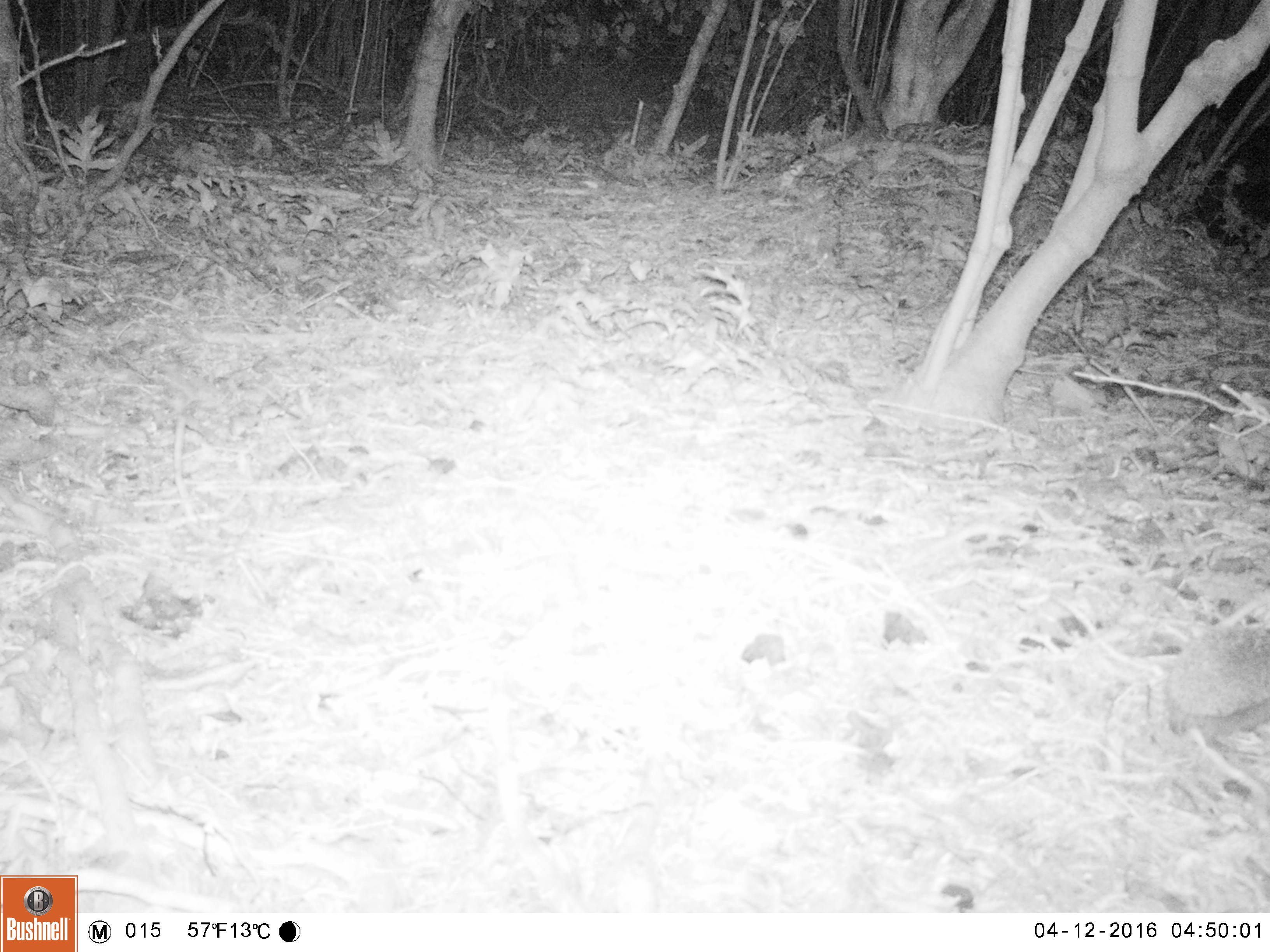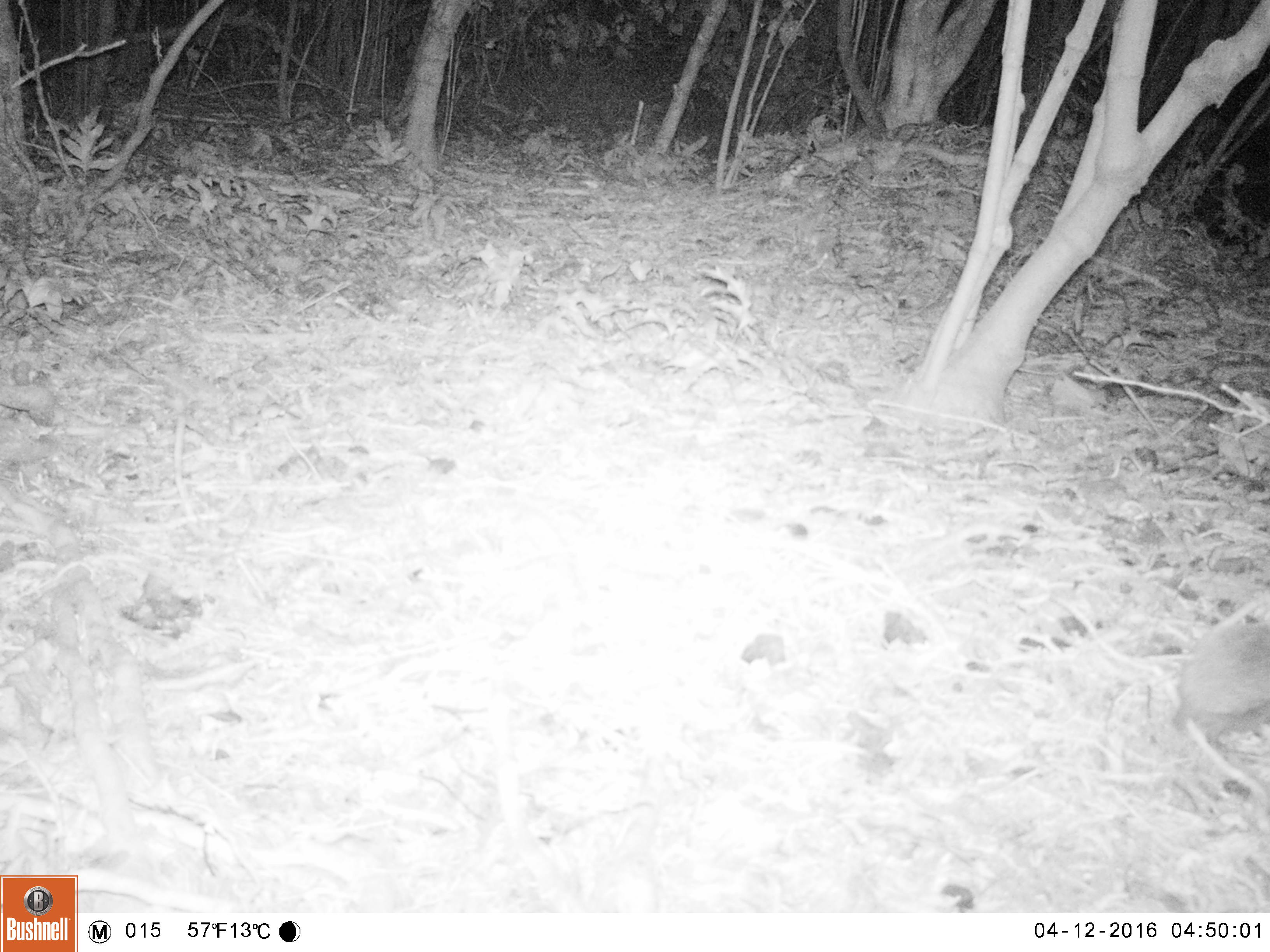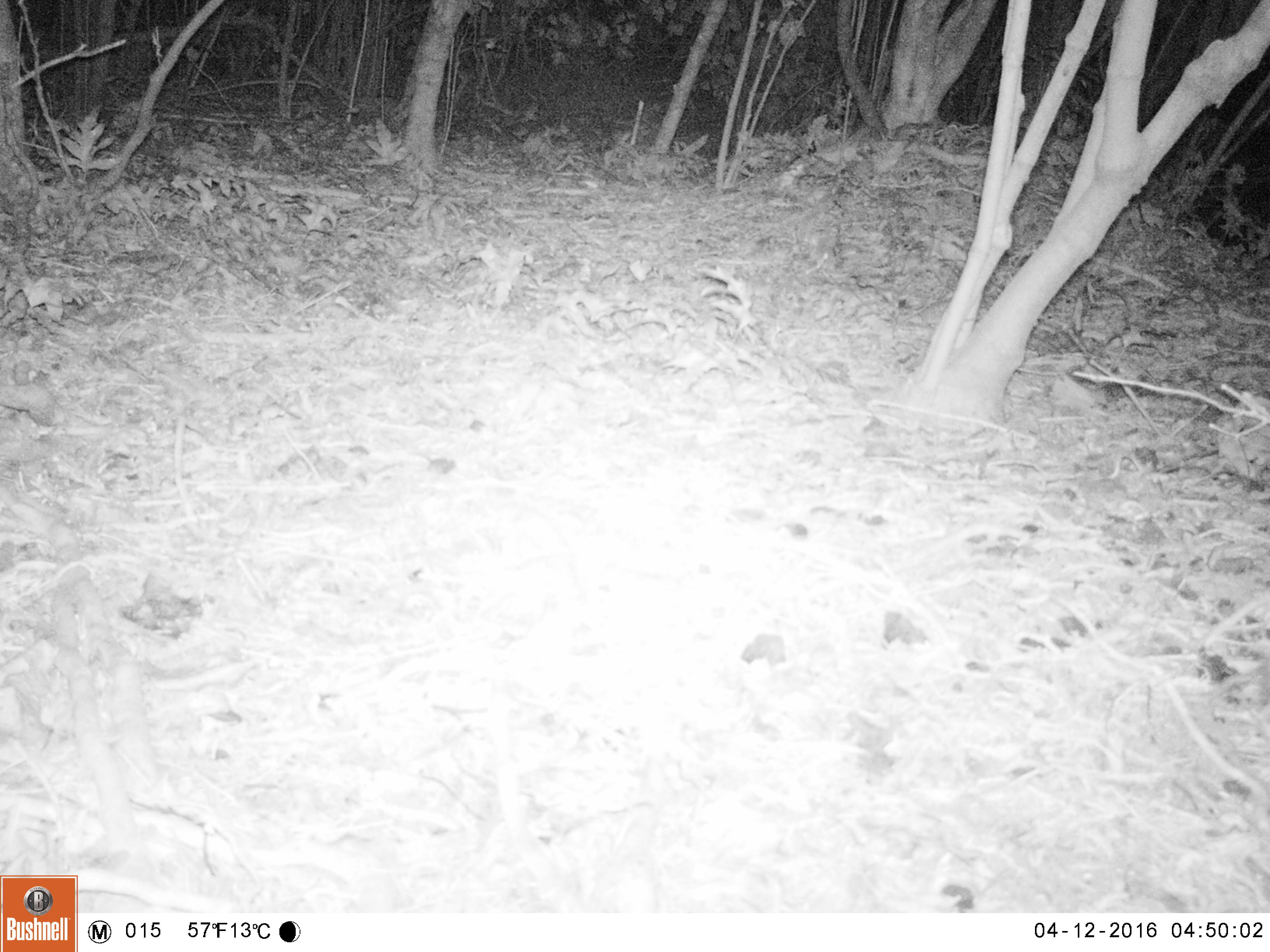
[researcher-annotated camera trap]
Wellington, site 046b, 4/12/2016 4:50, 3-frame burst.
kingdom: Animalia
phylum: Chordata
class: Mammalia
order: Eulipotyphla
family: Erinaceidae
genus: Erinaceus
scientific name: Erinaceus europaeus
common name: hedgehog